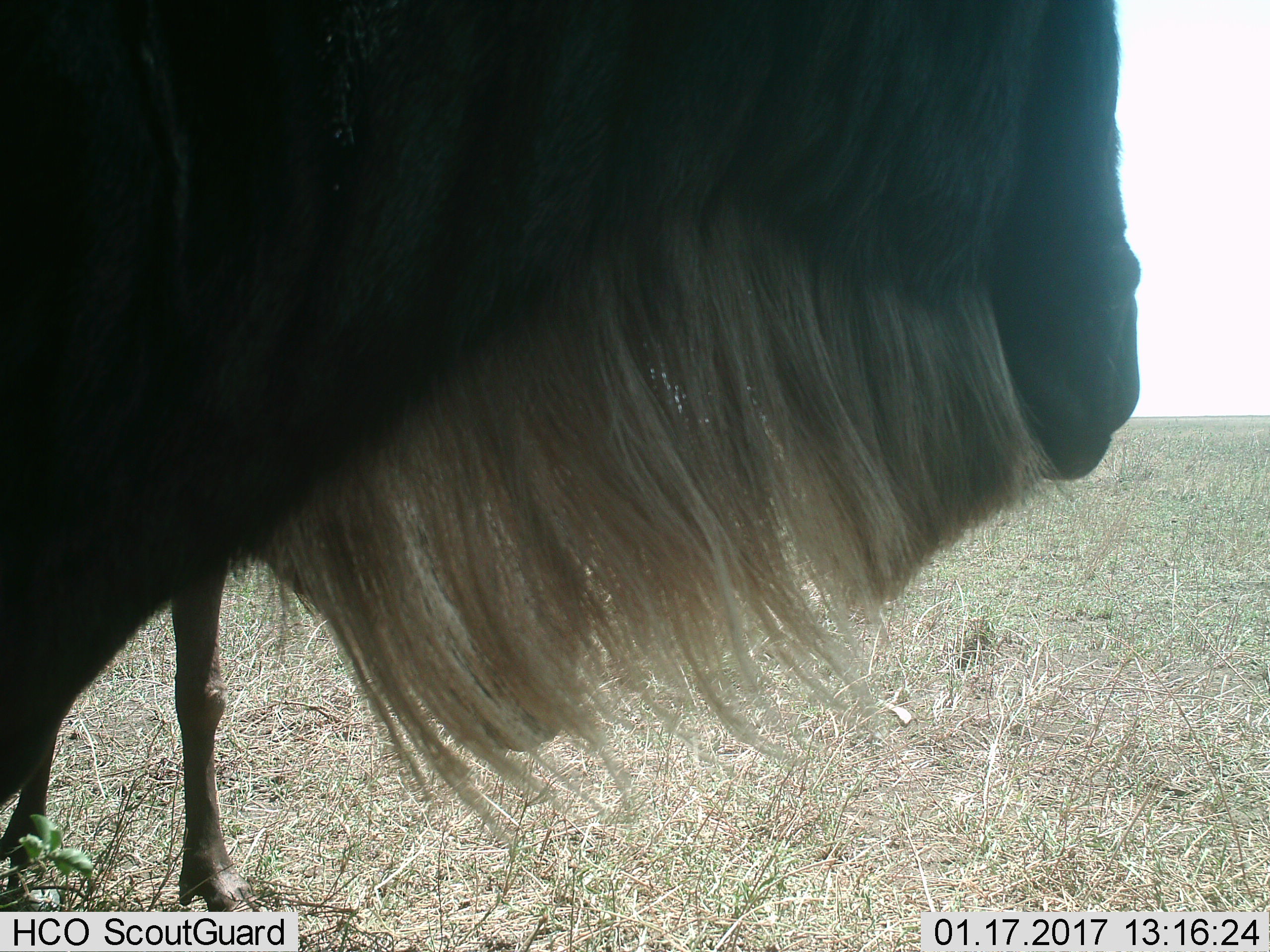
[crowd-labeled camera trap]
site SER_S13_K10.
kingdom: Animalia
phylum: Chordata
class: Mammalia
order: Artiodactyla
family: Bovidae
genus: Connochaetes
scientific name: Connochaetes taurinus taurinus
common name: blue wildebeest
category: wildebeestblue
Wildebeestblue (blue wildebeest) (Connochaetes taurinus taurinus), count 2. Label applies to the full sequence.